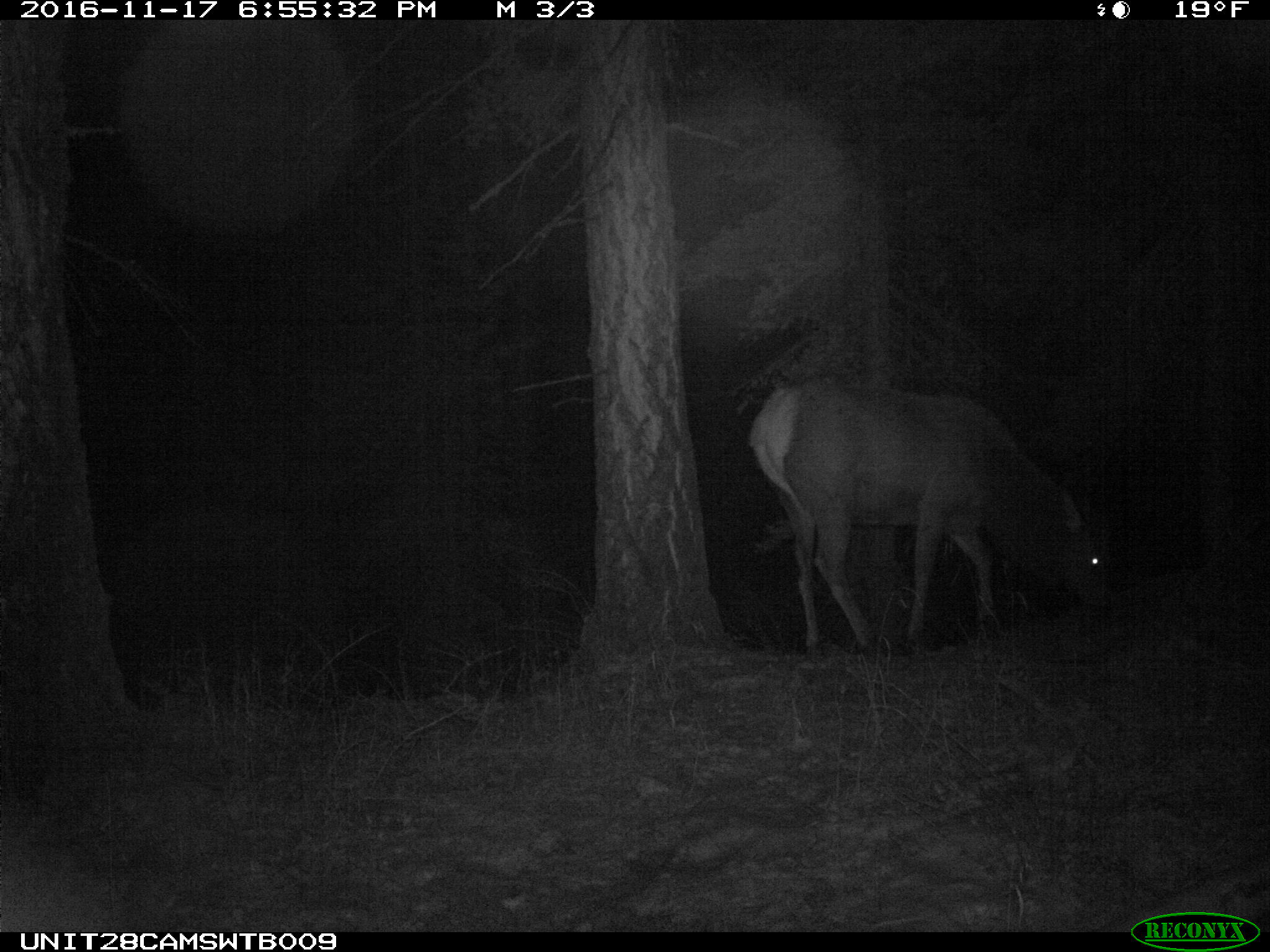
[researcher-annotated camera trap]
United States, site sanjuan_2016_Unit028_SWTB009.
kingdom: Animalia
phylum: Chordata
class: Mammalia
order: Artiodactyla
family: Cervidae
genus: Cervus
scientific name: Cervus elaphus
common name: red deer